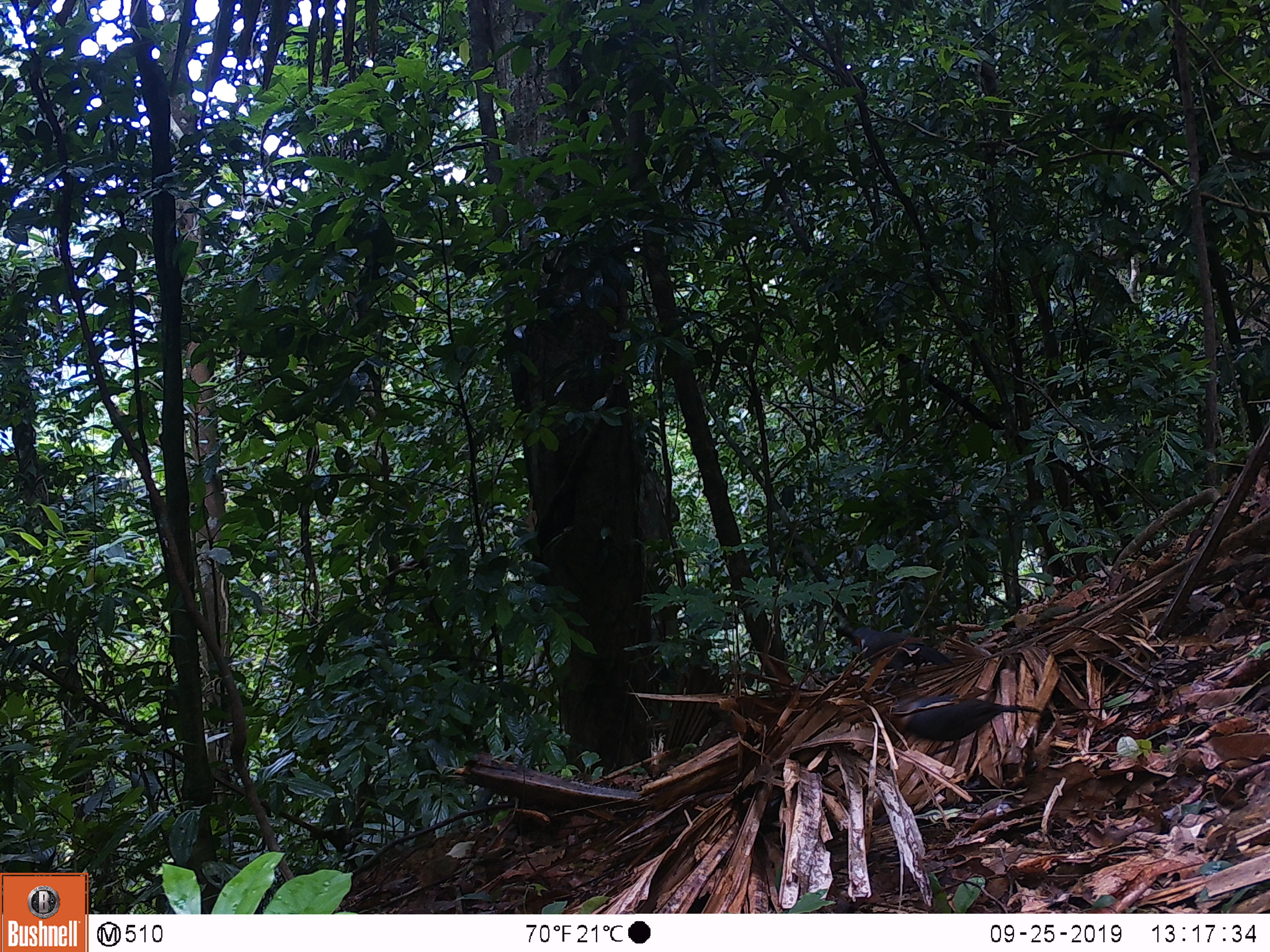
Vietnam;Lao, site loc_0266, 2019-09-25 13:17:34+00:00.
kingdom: Animalia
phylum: Chordata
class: Aves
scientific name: Aves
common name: bird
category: unidentified bird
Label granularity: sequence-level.